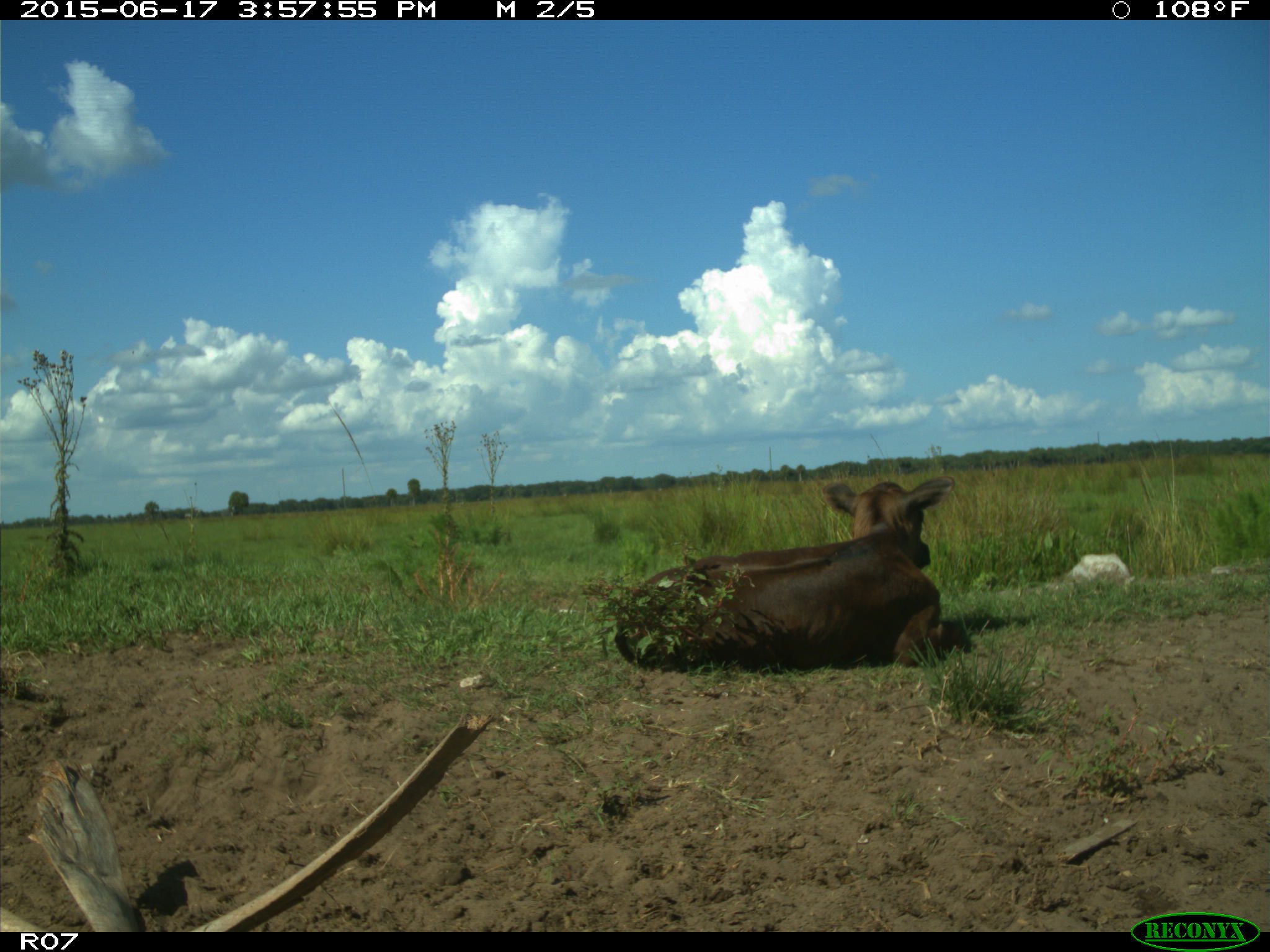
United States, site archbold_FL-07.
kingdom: Animalia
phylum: Chordata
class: Mammalia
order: Artiodactyla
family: Bovidae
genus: Bos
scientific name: Bos taurus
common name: domestic cow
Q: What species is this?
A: Bos taurus (domestic cow).